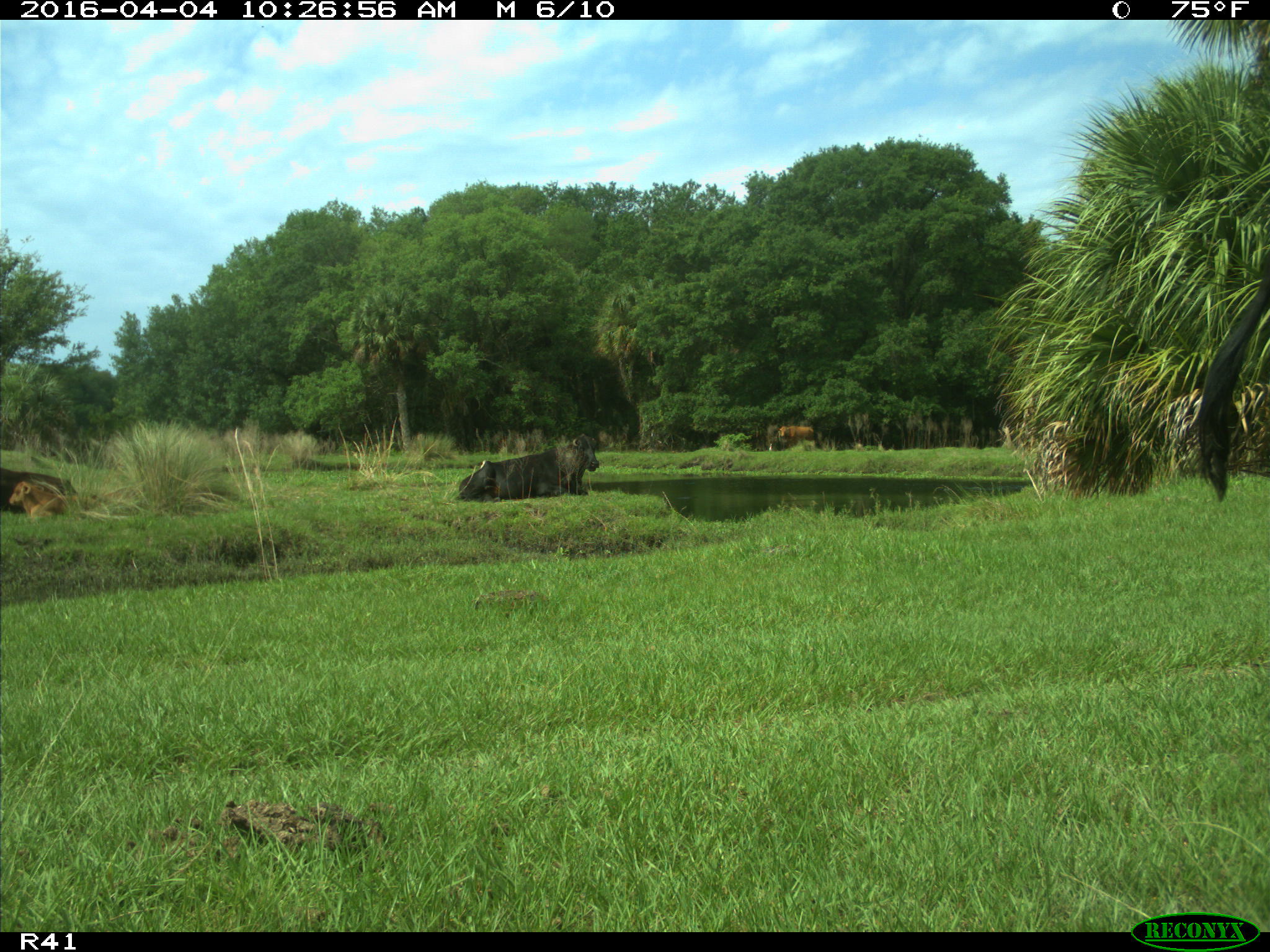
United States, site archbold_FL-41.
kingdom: Animalia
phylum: Chordata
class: Mammalia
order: Artiodactyla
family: Bovidae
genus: Bos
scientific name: Bos taurus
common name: domestic cow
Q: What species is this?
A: Bos taurus (domestic cow).